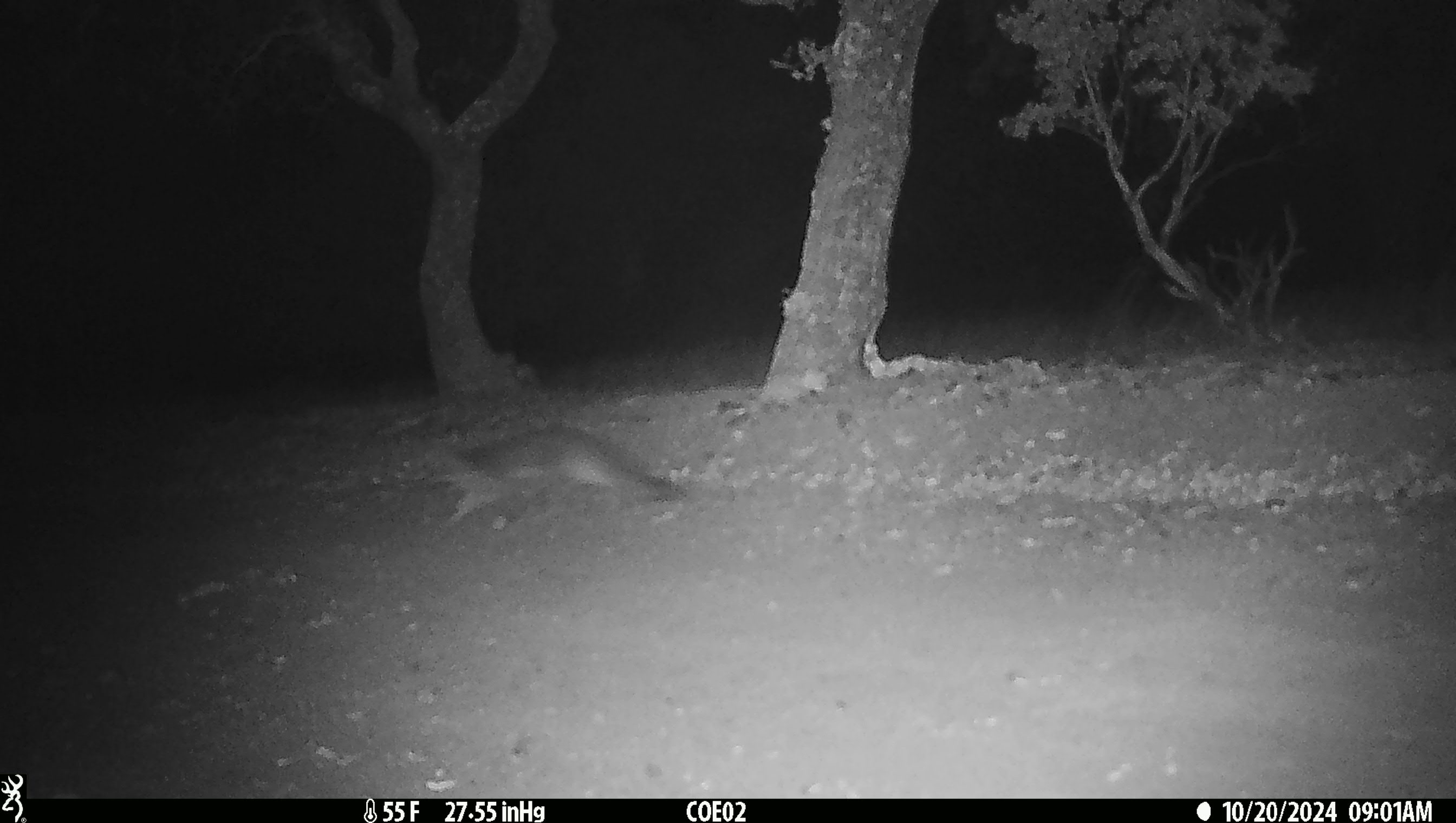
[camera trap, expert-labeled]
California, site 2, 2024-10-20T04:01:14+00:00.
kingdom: Animalia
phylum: Chordata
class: Mammalia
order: Carnivora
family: Canidae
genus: Urocyon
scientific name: Urocyon cinereoargenteus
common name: gray fox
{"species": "gray fox (Urocyon cinereoargenteus)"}